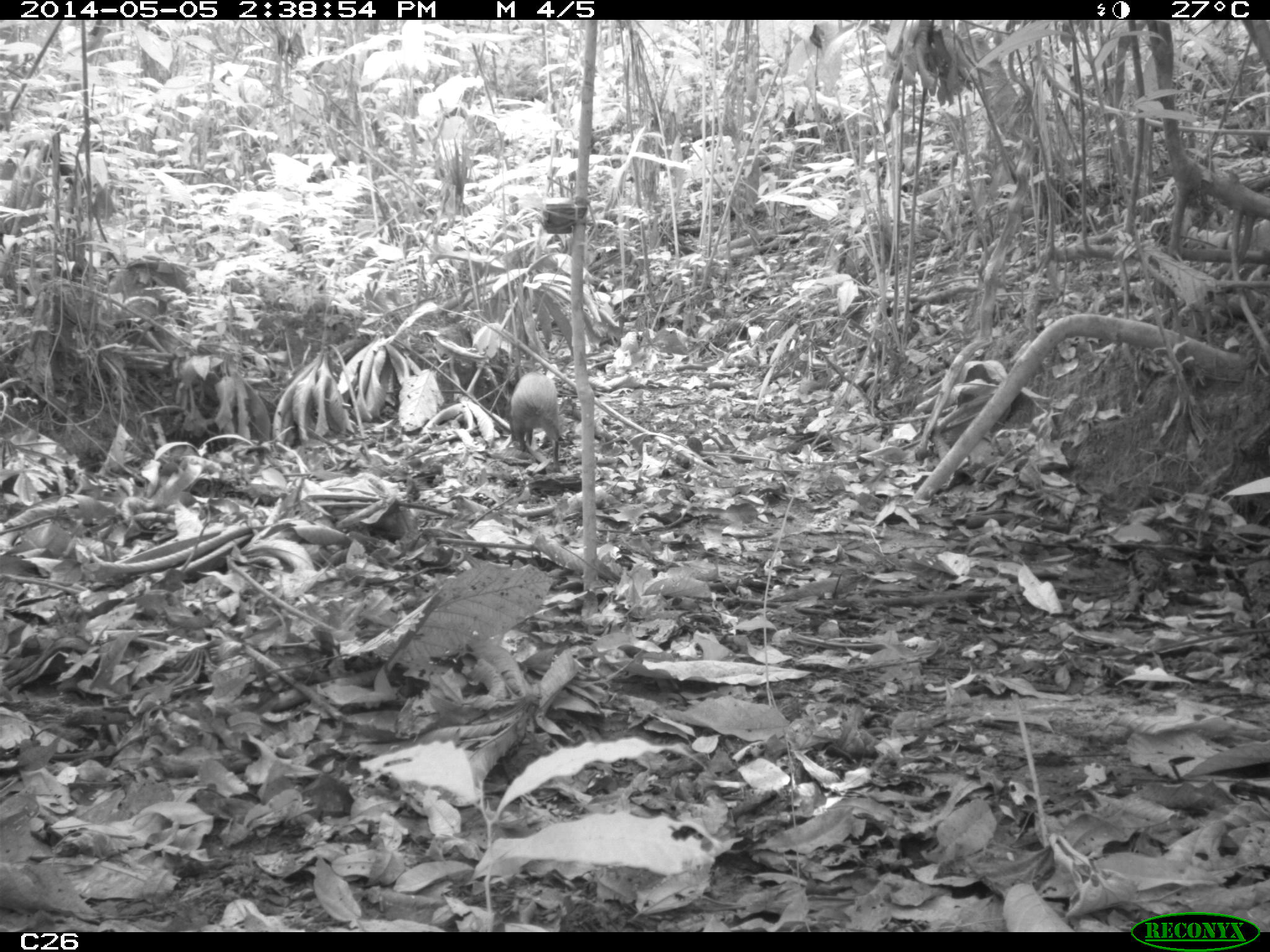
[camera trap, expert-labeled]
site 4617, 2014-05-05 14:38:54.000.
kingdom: Animalia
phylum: Chordata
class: Mammalia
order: Rodentia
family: Dasyproctidae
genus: Dasyprocta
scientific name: Dasyprocta leporina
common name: red-rumped agouti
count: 1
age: adult